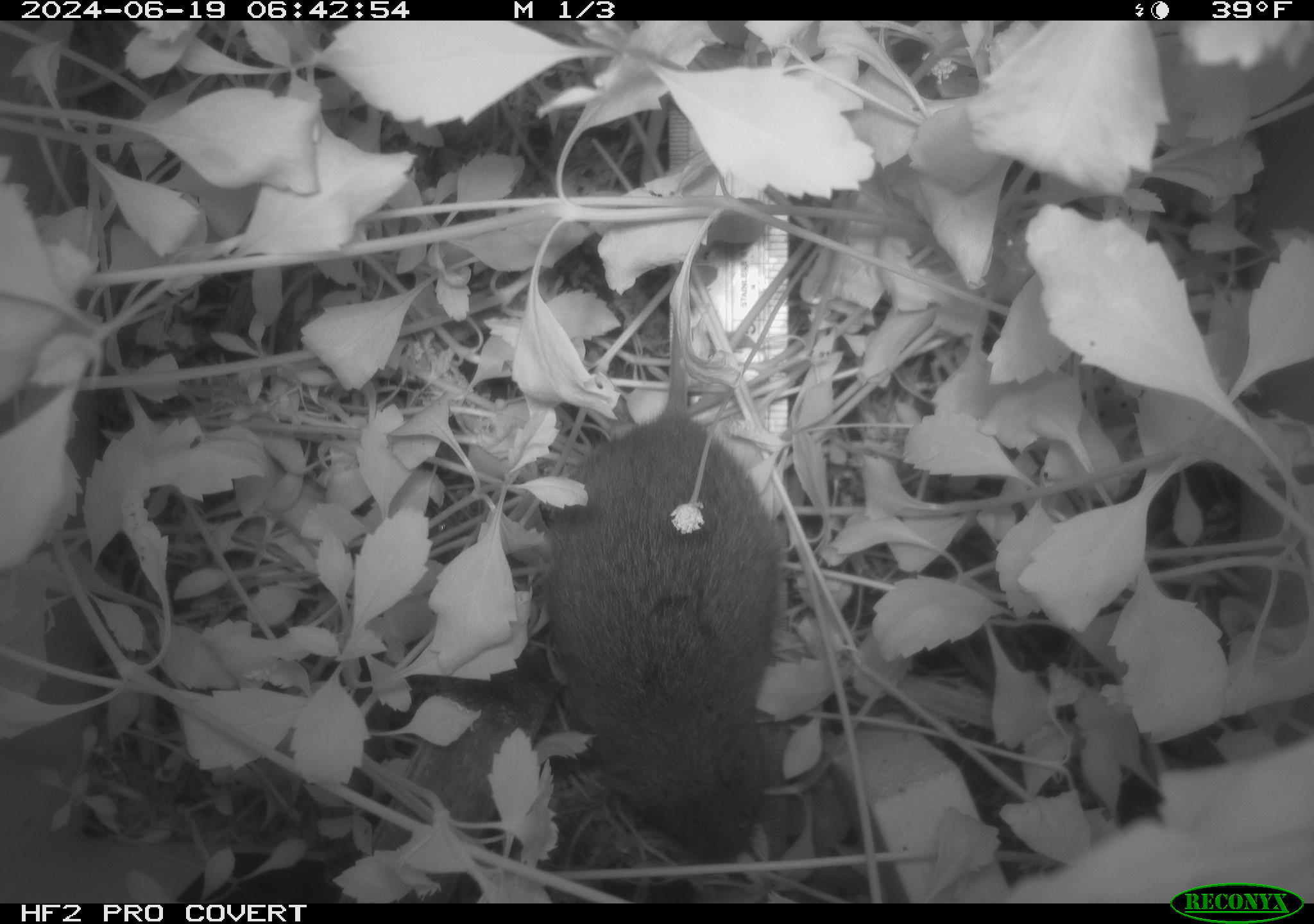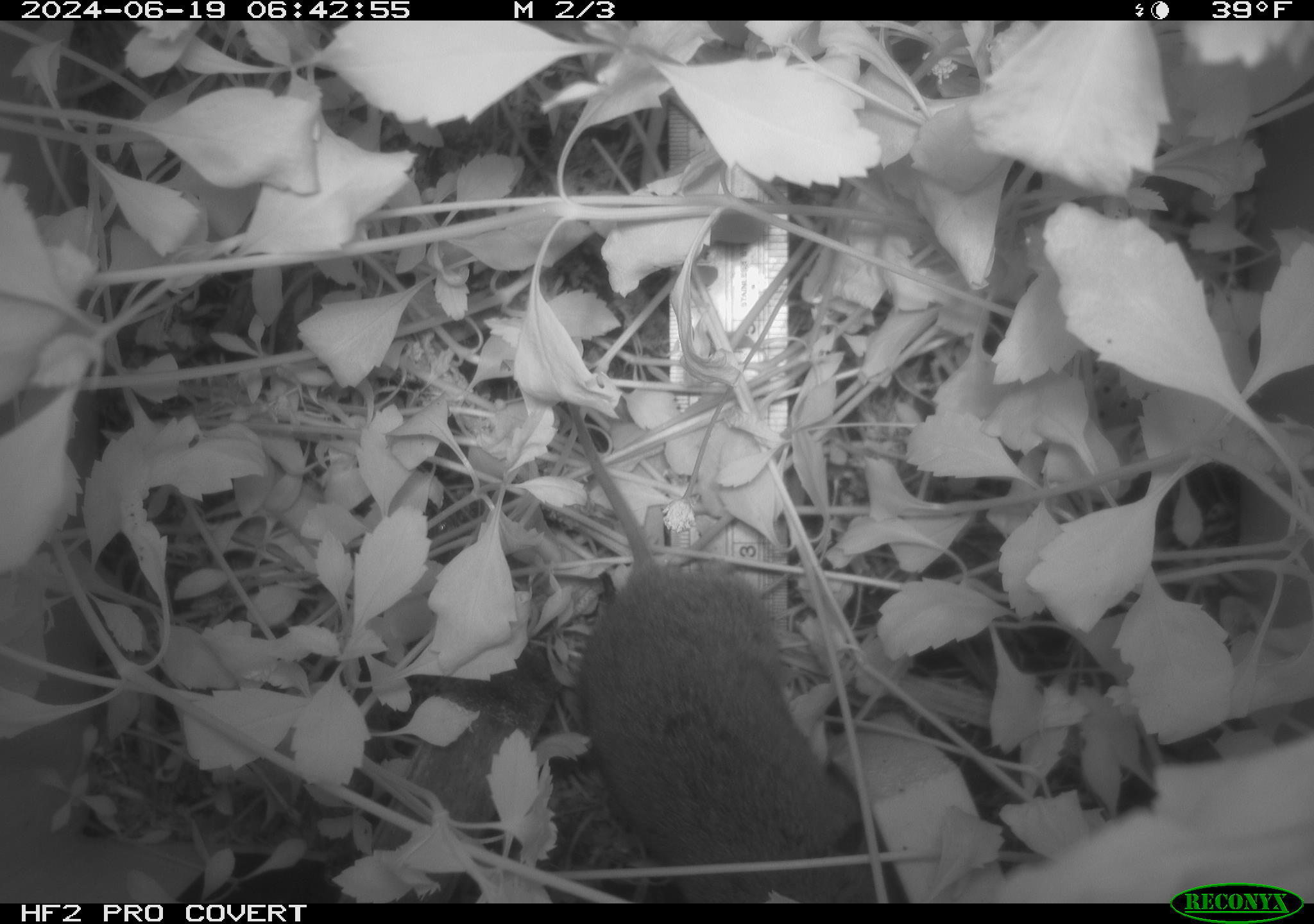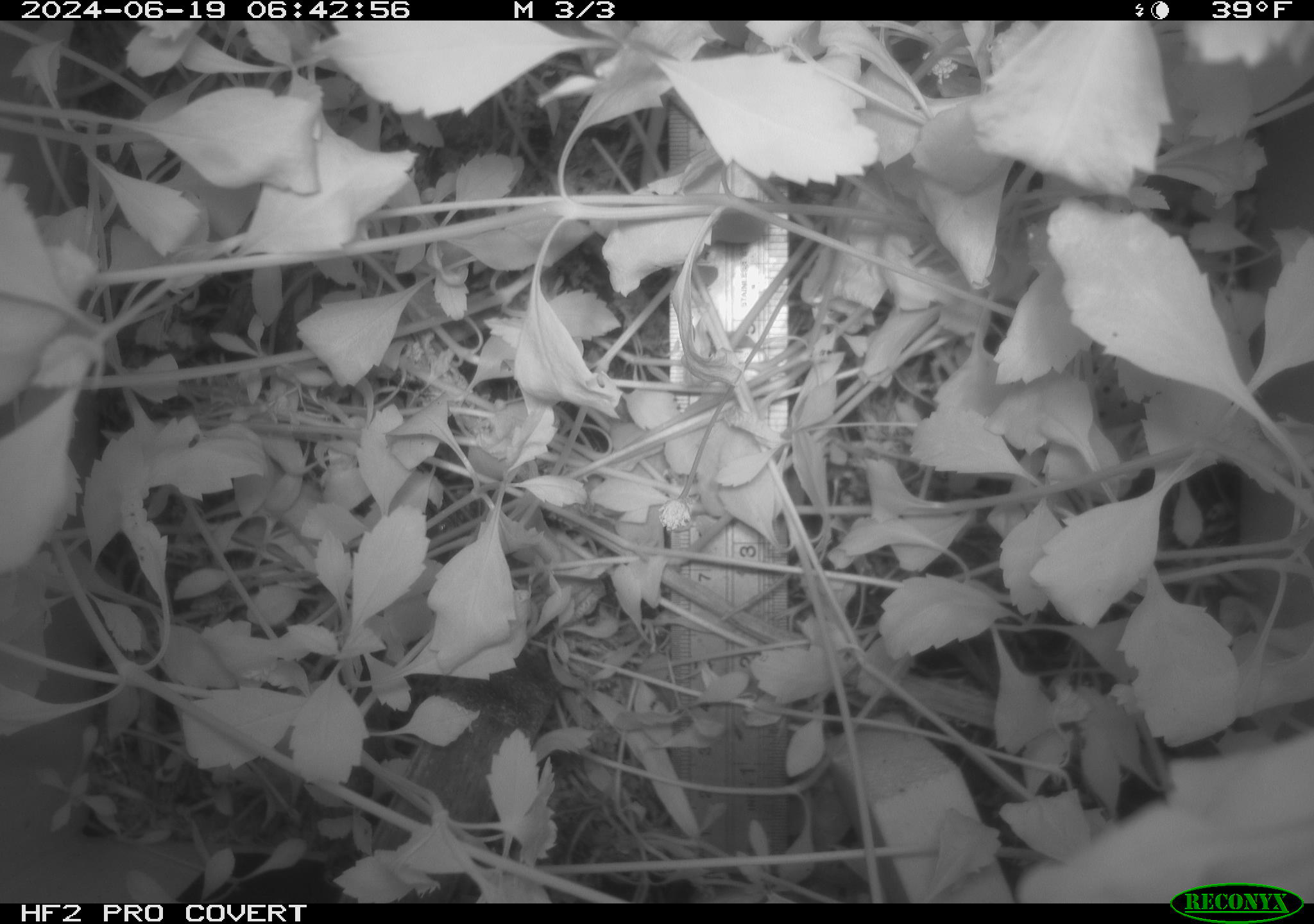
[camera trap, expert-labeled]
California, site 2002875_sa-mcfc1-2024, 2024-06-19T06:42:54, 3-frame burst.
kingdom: Animalia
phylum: Chordata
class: Mammalia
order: Rodentia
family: Cricetidae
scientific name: Arvicolinae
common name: voles, lemmings, and muskrats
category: arvicolinae subfamily